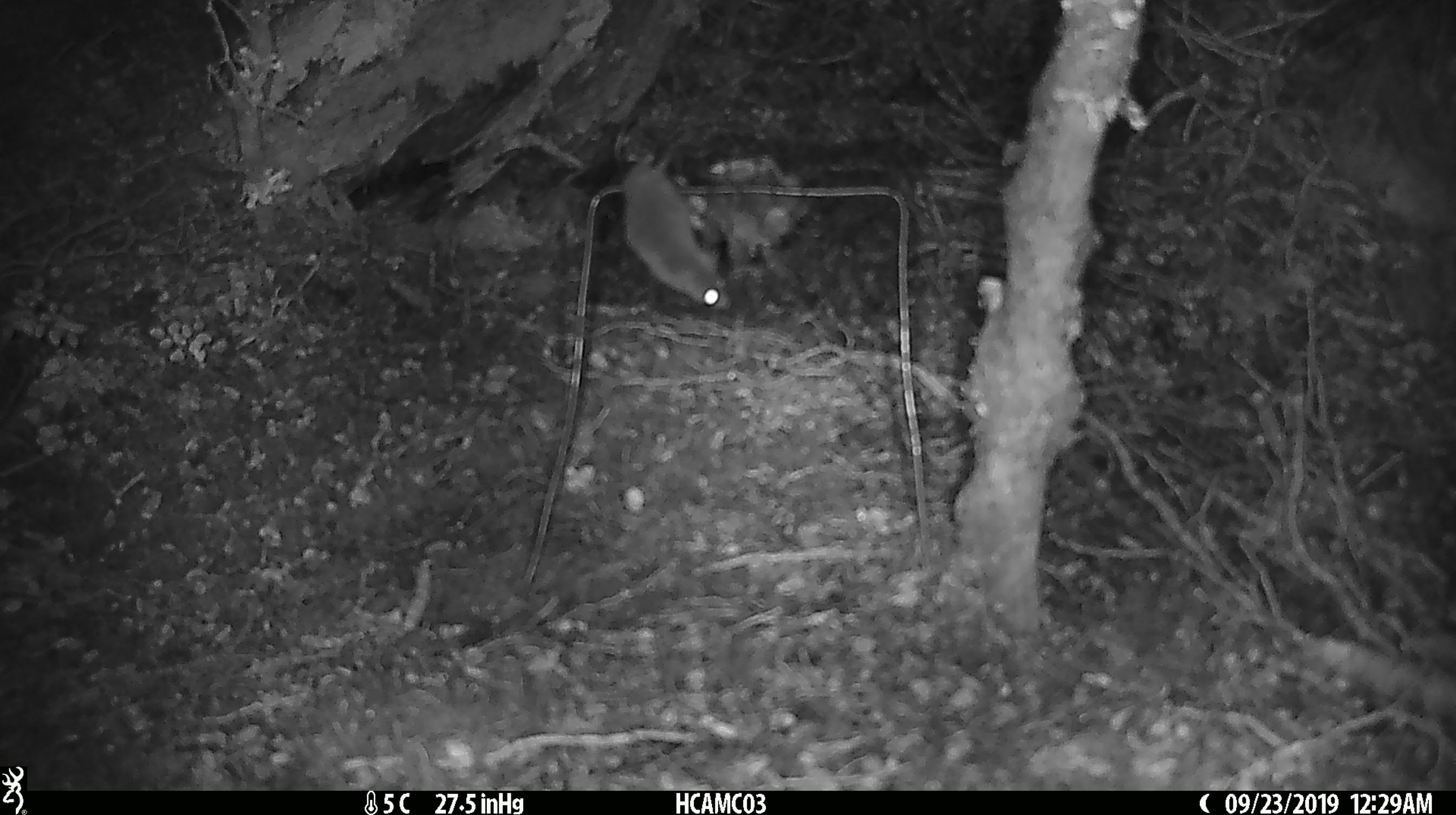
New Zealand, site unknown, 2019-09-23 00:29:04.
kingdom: Animalia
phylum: Chordata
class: Mammalia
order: Rodentia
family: Muridae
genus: Mus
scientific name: Mus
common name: mouse